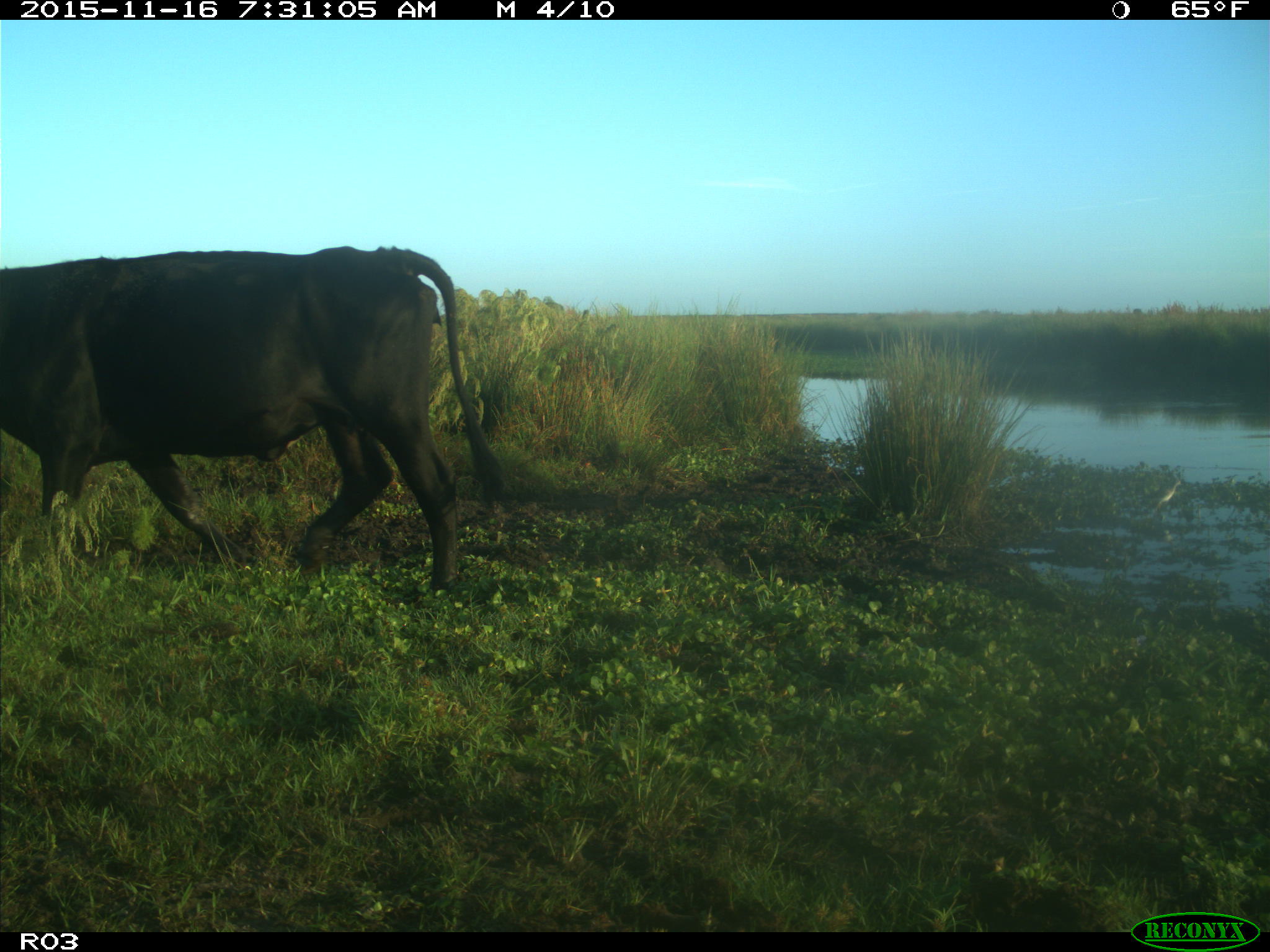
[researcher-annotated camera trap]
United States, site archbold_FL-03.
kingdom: Animalia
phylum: Chordata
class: Mammalia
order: Artiodactyla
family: Bovidae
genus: Bos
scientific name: Bos taurus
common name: domestic cow